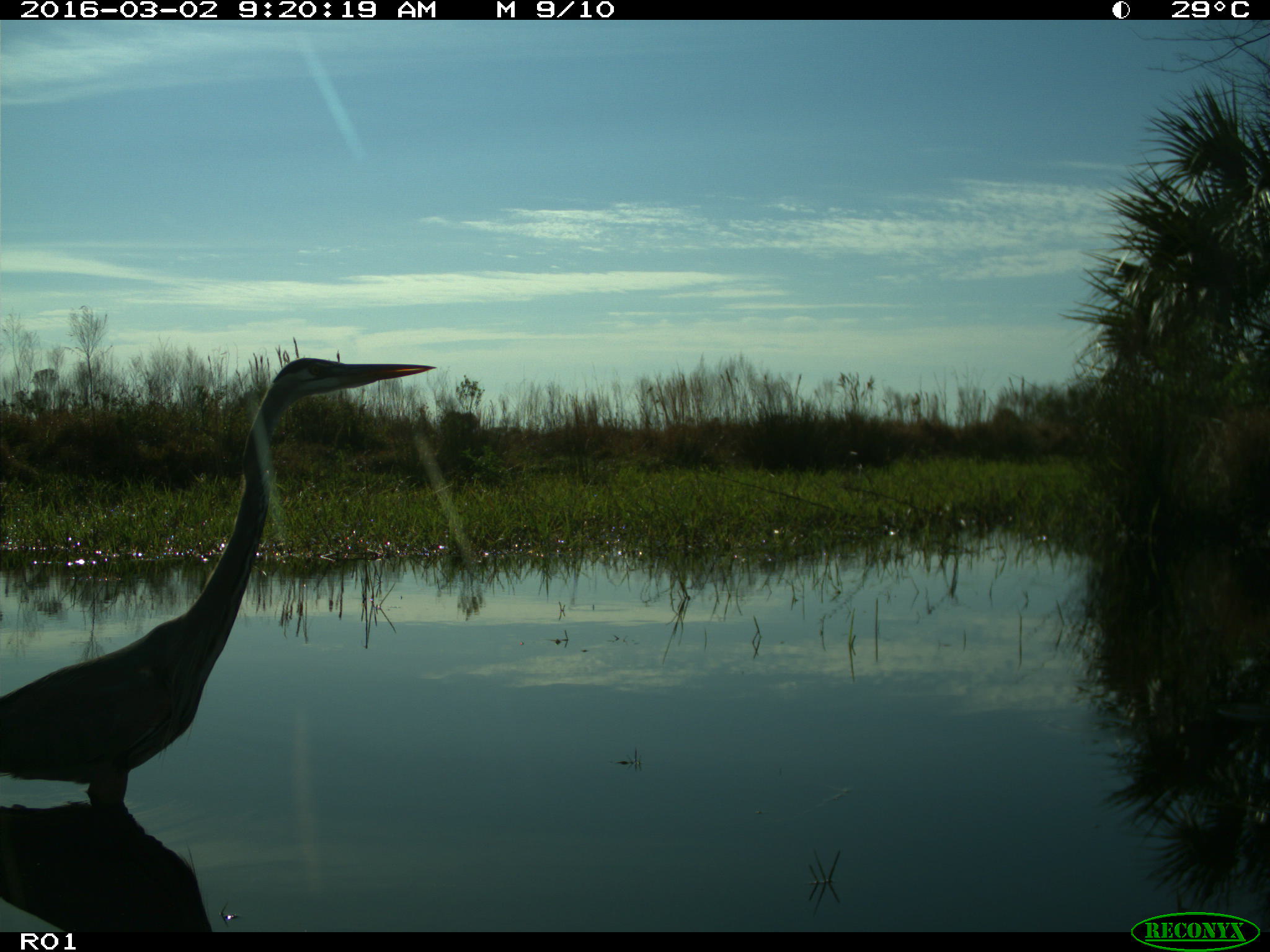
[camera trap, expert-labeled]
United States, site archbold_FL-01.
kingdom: Animalia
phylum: Chordata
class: Aves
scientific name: Aves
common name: birds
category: unidentified bird